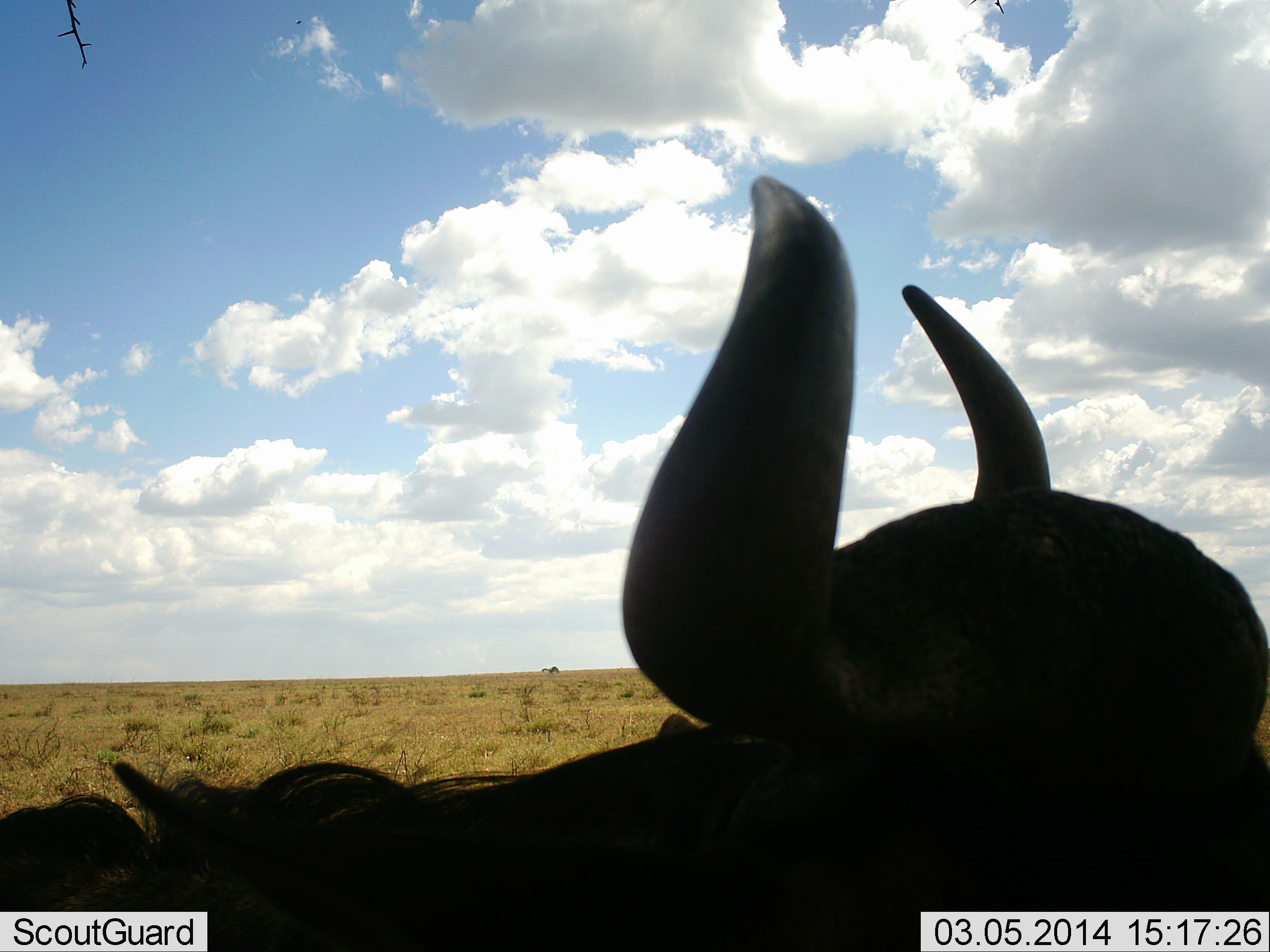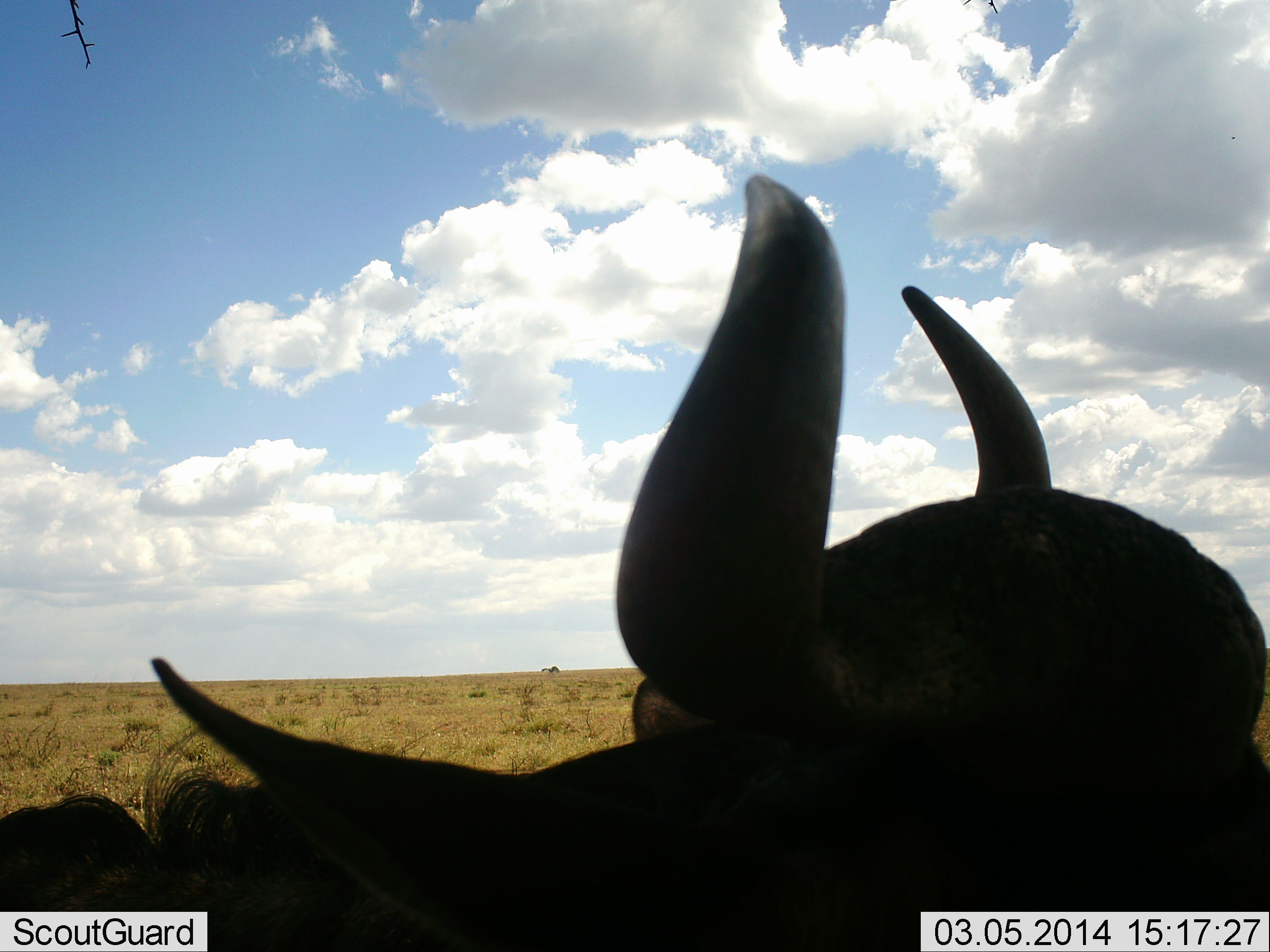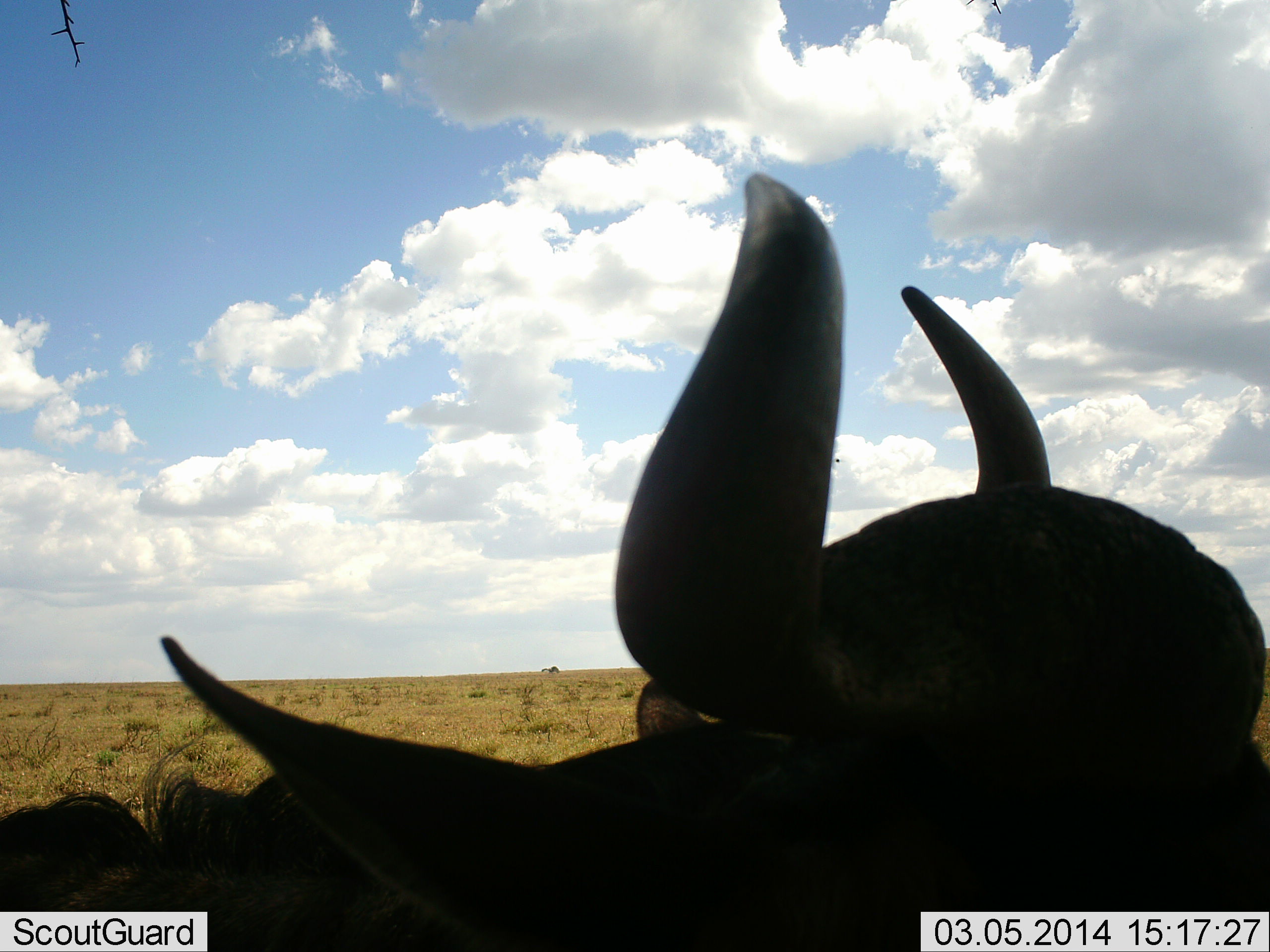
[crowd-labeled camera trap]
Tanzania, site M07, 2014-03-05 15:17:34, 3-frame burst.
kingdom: Animalia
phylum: Chordata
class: Mammalia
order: Artiodactyla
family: Bovidae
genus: Connochaetes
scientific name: Connochaetes taurinus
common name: blue wildebeest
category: wildebeest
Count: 1.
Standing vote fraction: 50%.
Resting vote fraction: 60%.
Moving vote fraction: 0%.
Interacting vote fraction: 0%.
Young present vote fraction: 0%.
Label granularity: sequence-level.